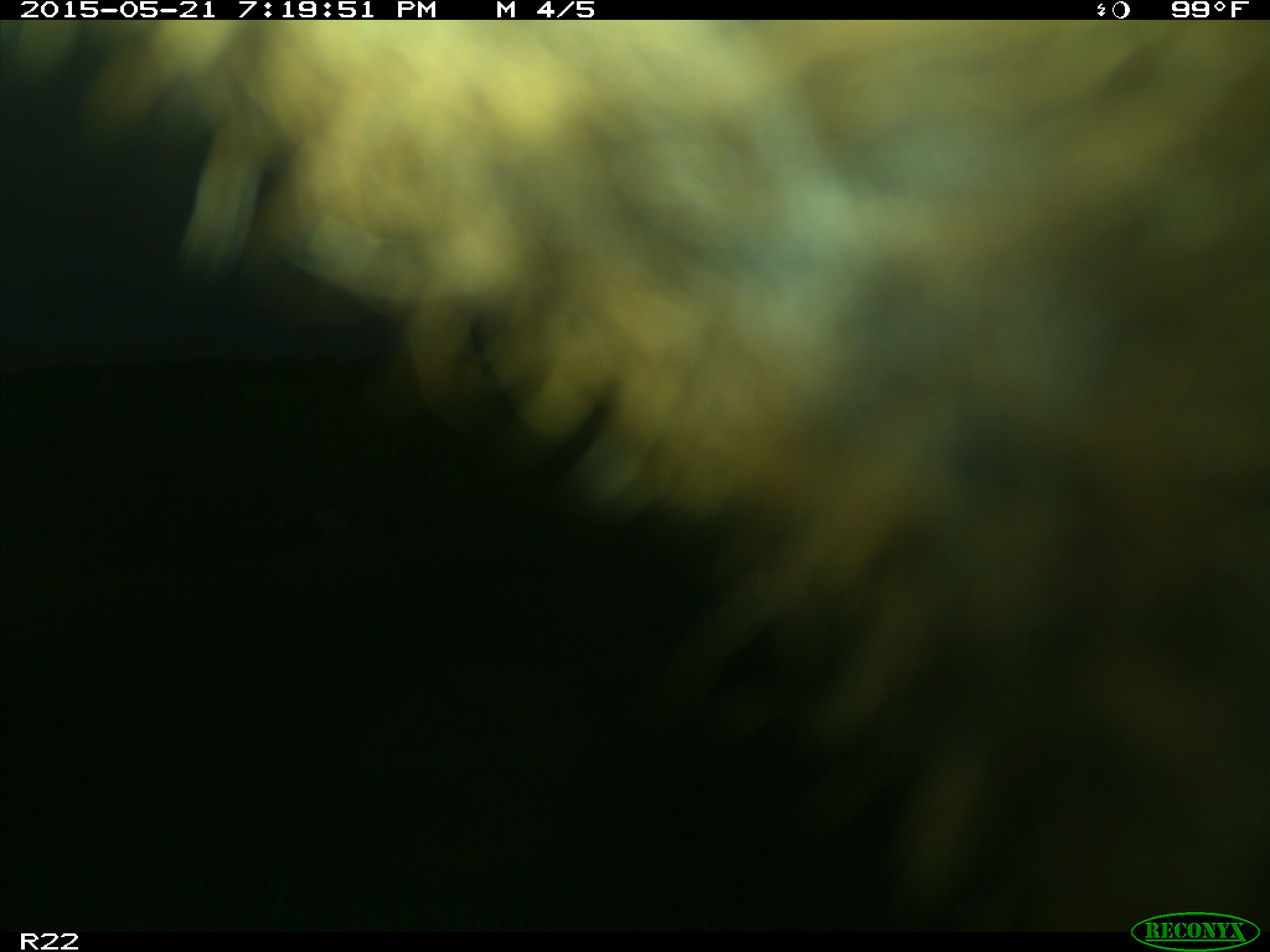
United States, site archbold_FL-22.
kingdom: Animalia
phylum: Chordata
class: Mammalia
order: Artiodactyla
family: Bovidae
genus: Bos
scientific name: Bos taurus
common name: domestic cow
Bos taurus (domestic cow).